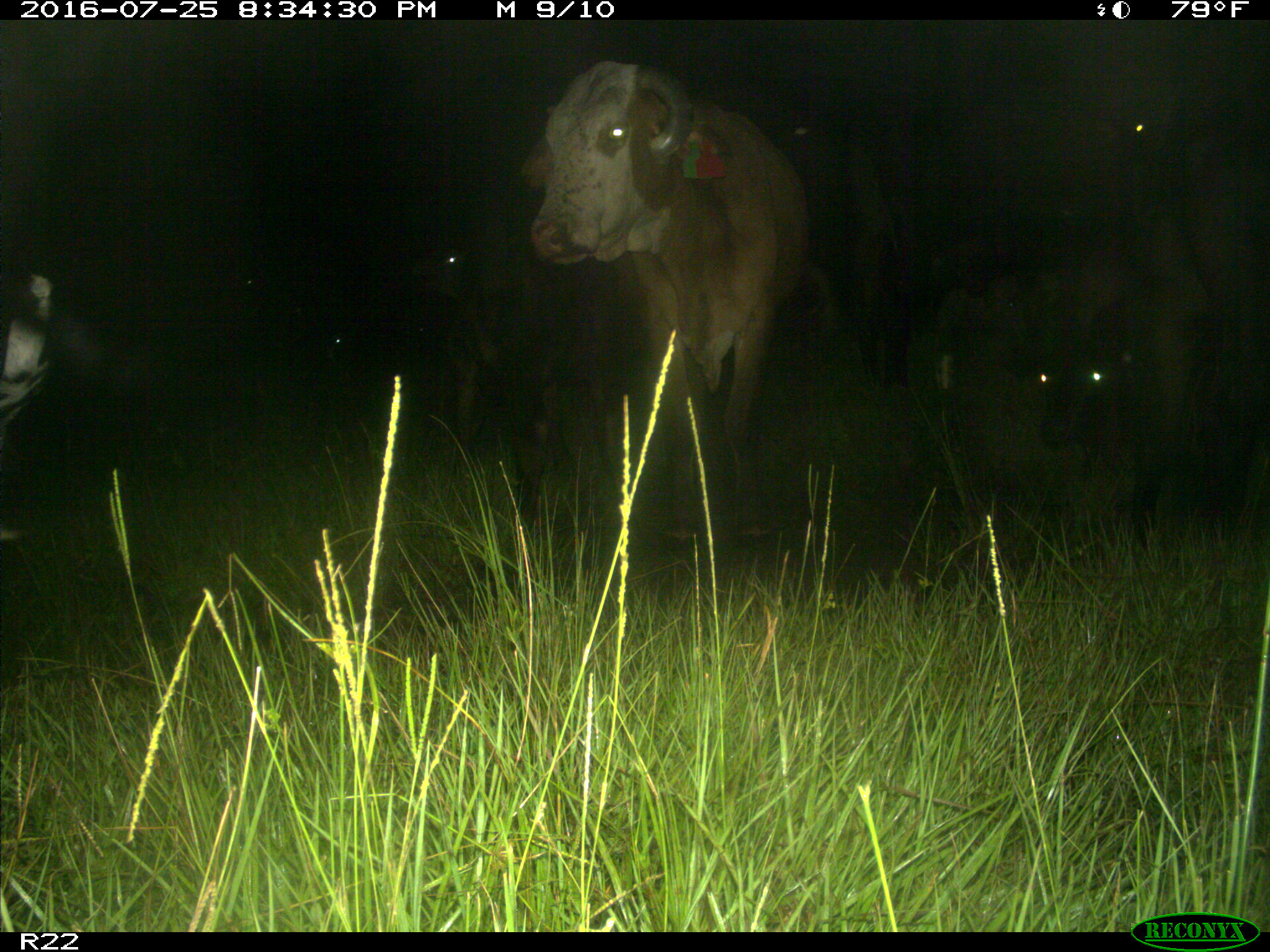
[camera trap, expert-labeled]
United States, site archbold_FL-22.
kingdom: Animalia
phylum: Chordata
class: Mammalia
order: Artiodactyla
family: Bovidae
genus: Bos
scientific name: Bos taurus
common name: domestic cow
Bos taurus (domestic cow).